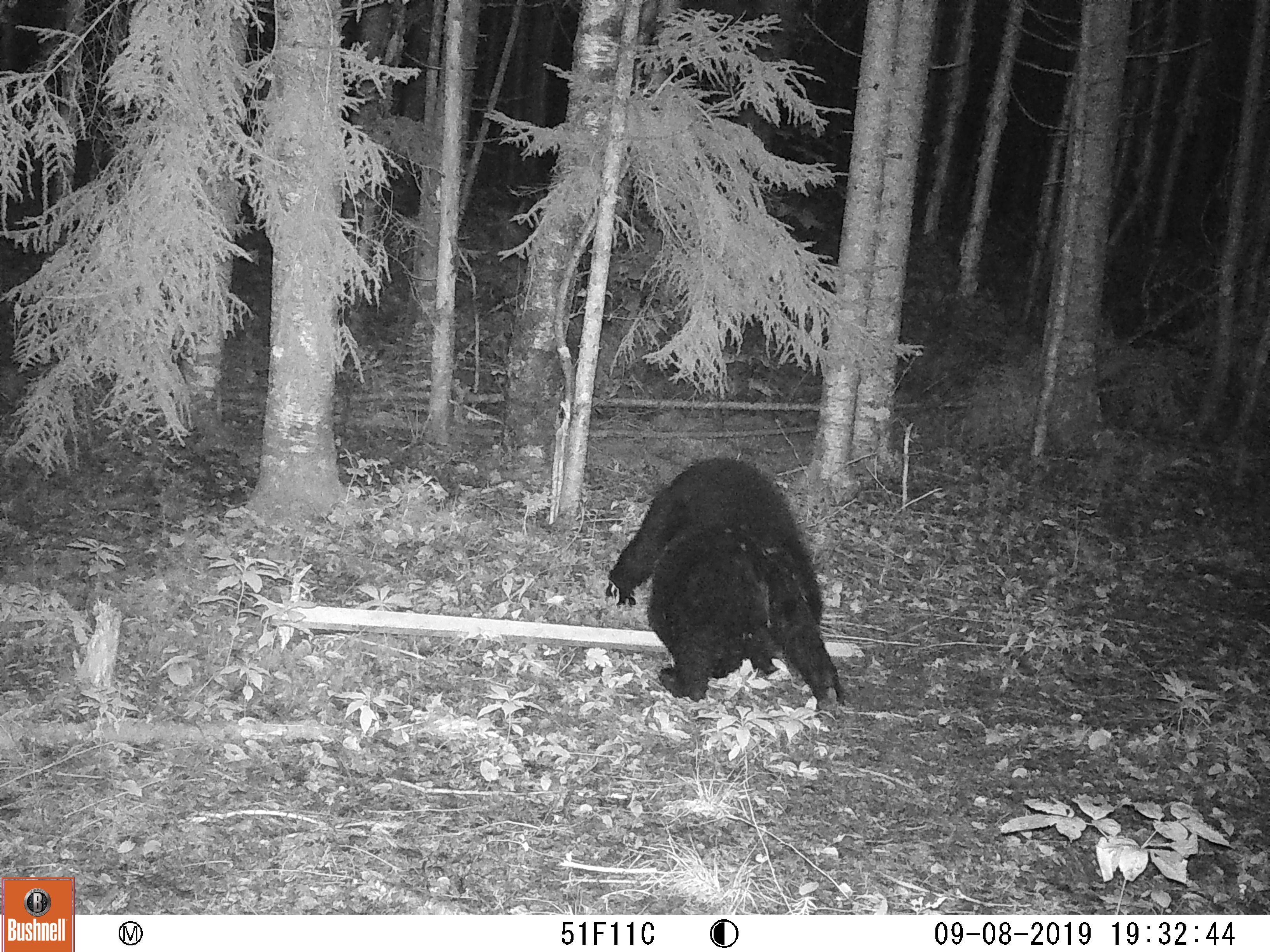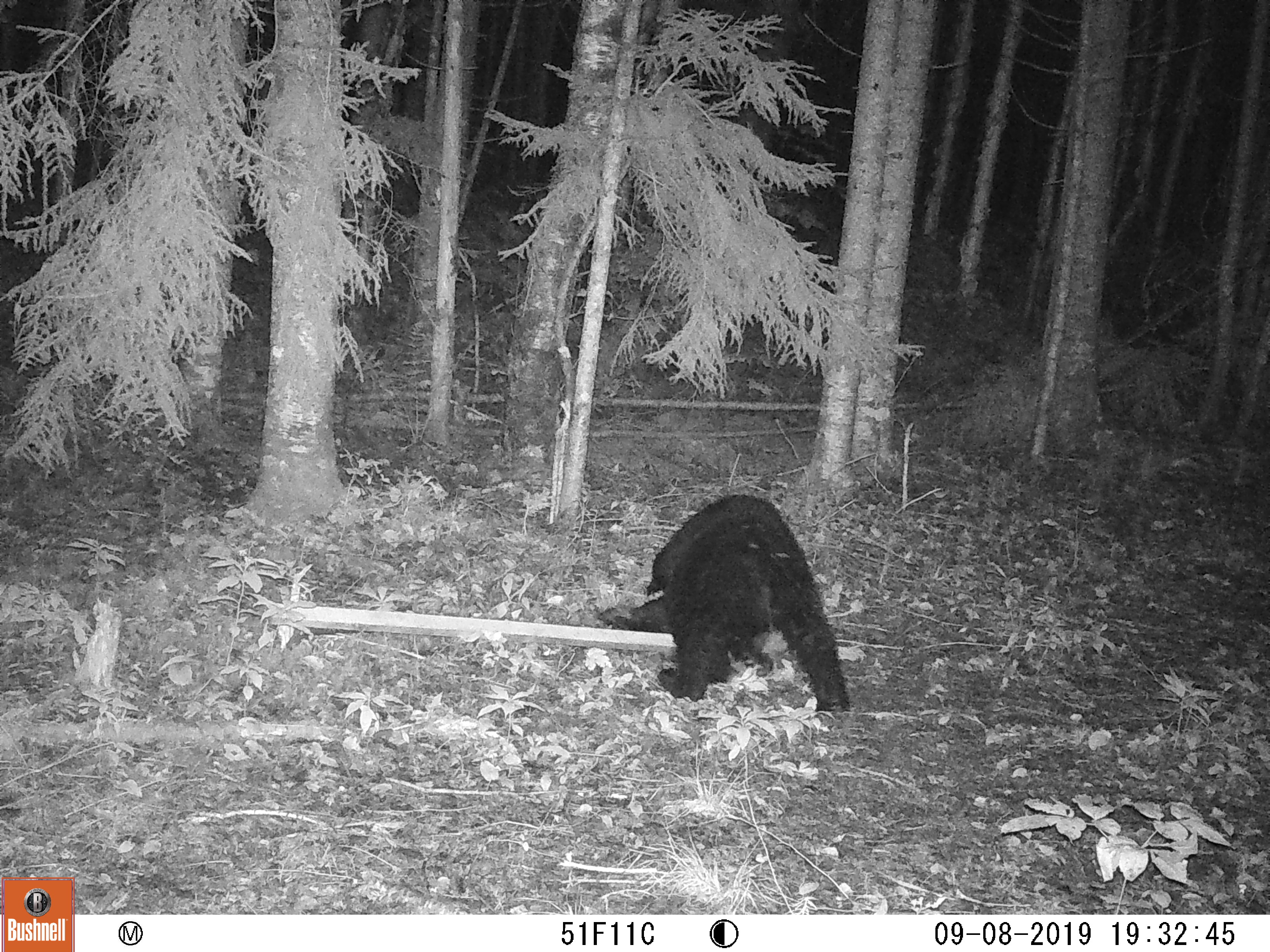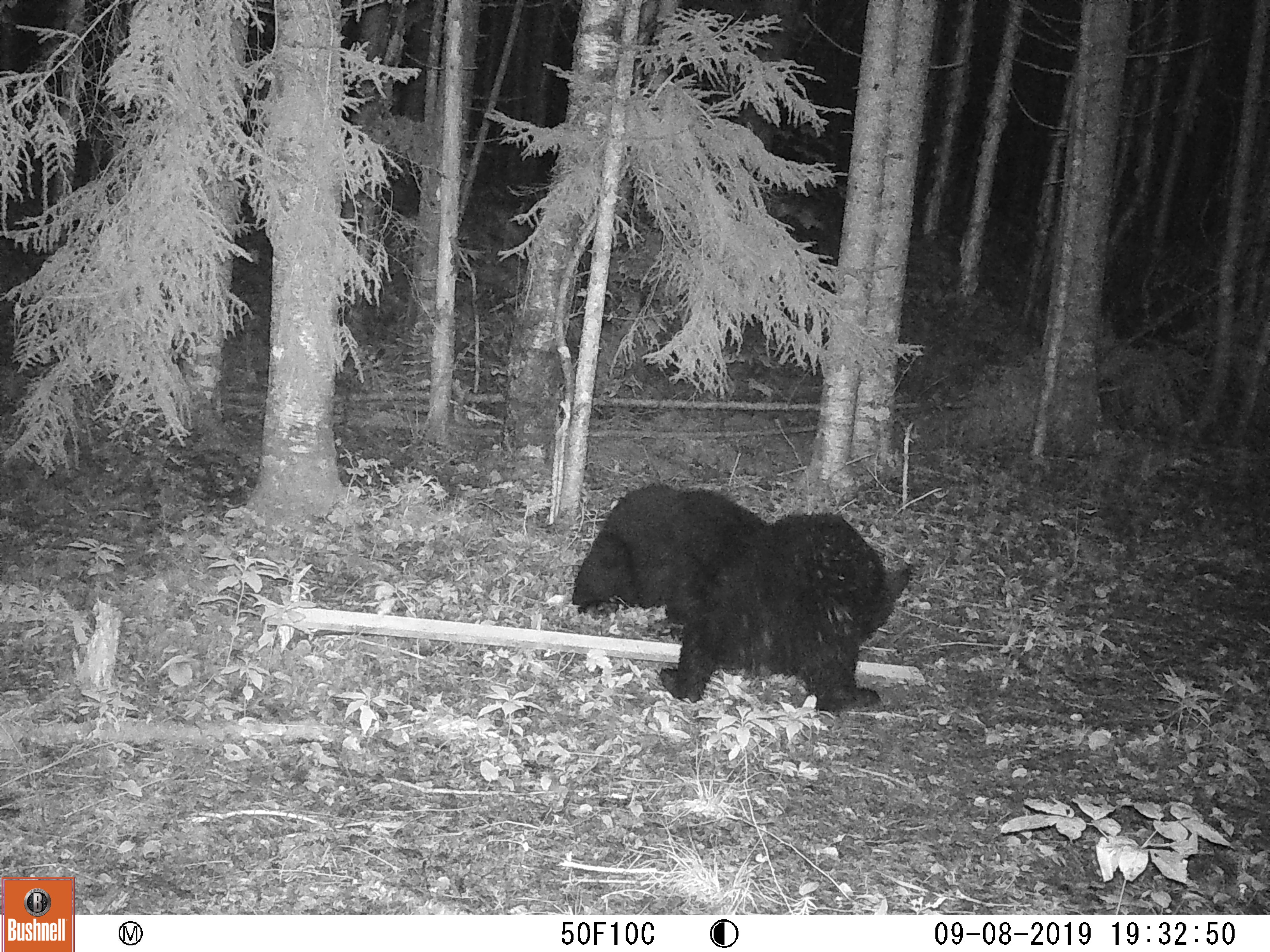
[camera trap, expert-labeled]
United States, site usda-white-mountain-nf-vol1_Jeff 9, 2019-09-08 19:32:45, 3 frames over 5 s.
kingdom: Animalia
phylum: Chordata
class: Mammalia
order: Carnivora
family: Ursidae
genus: Ursus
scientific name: Ursus americanus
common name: black bear